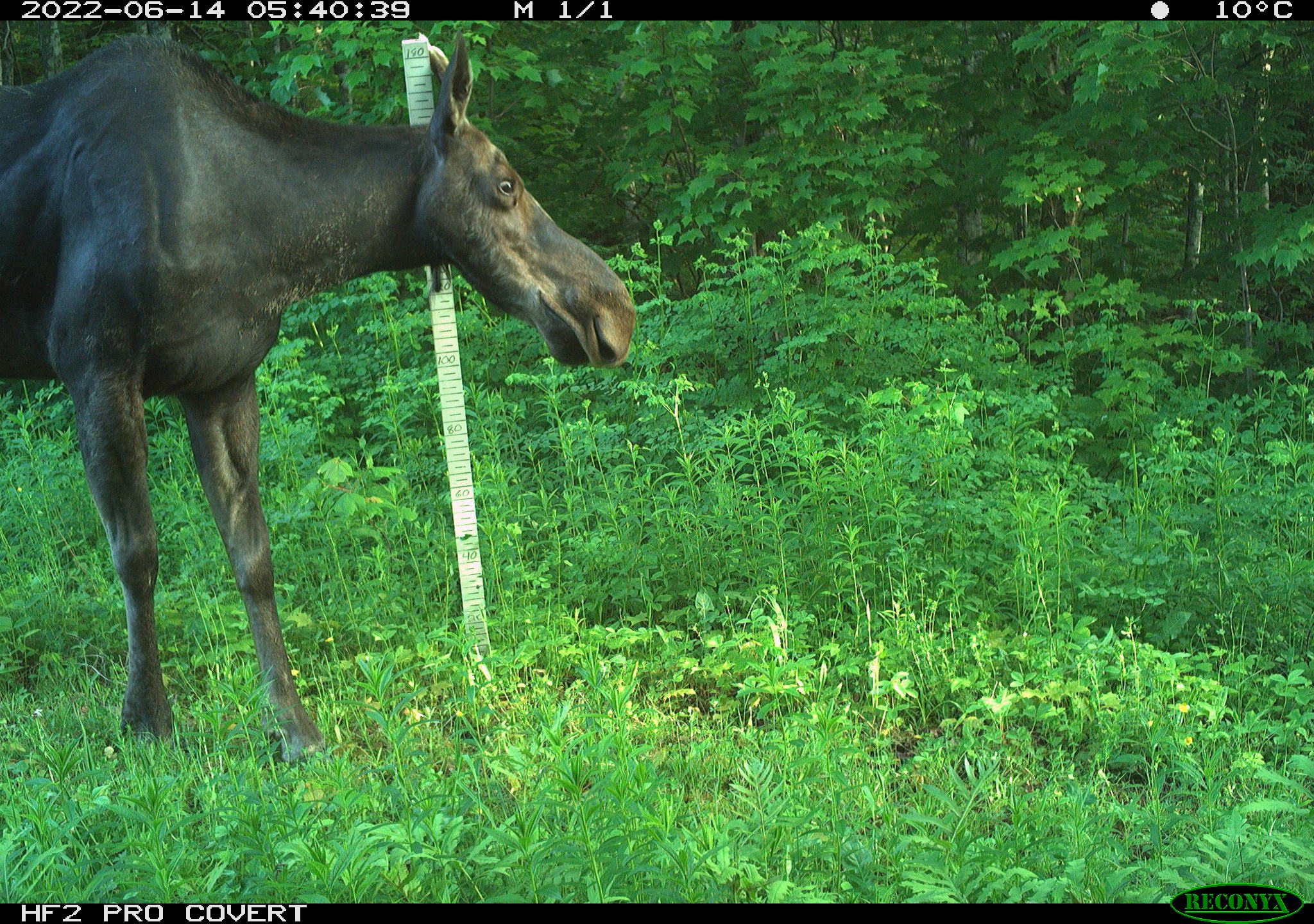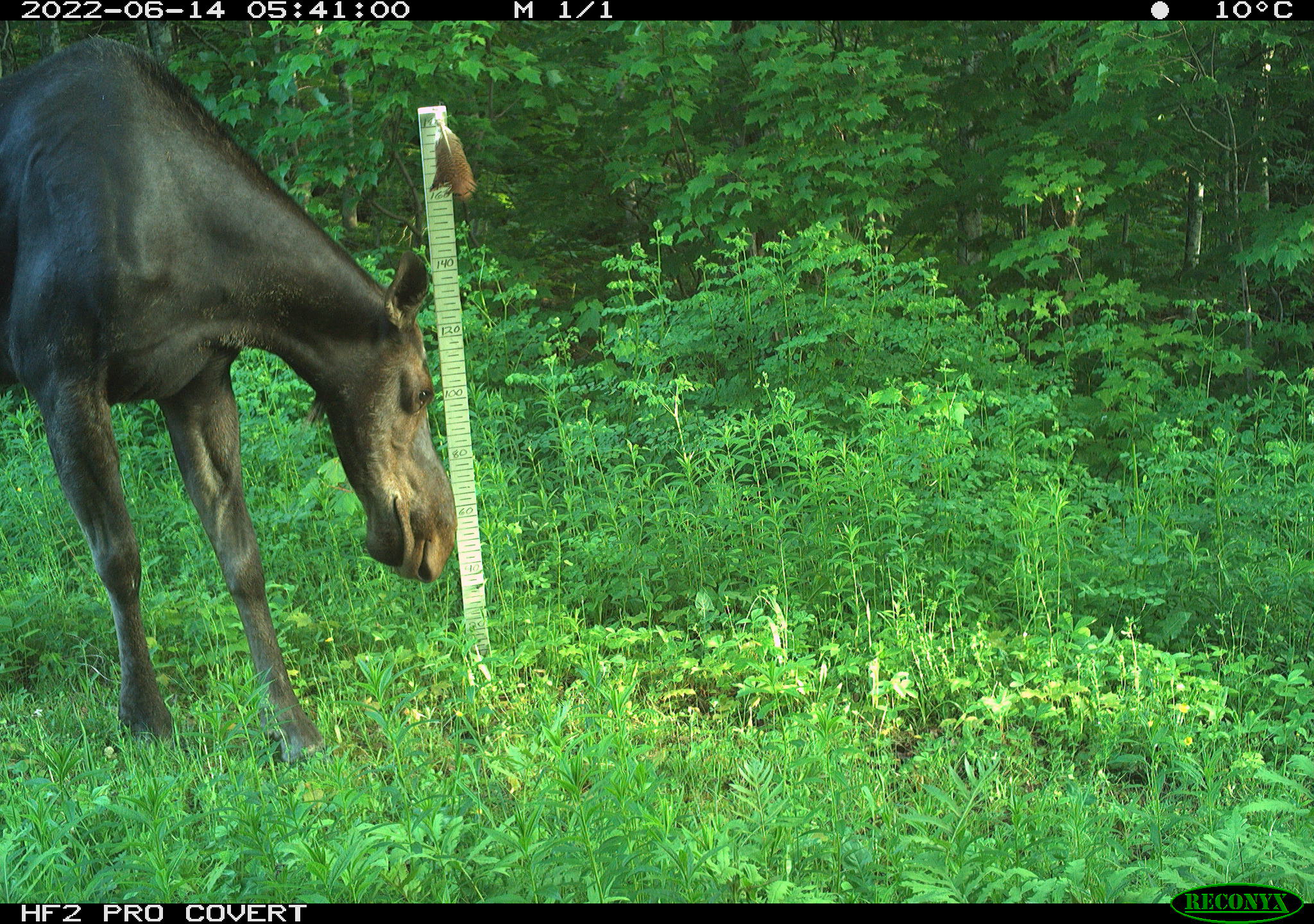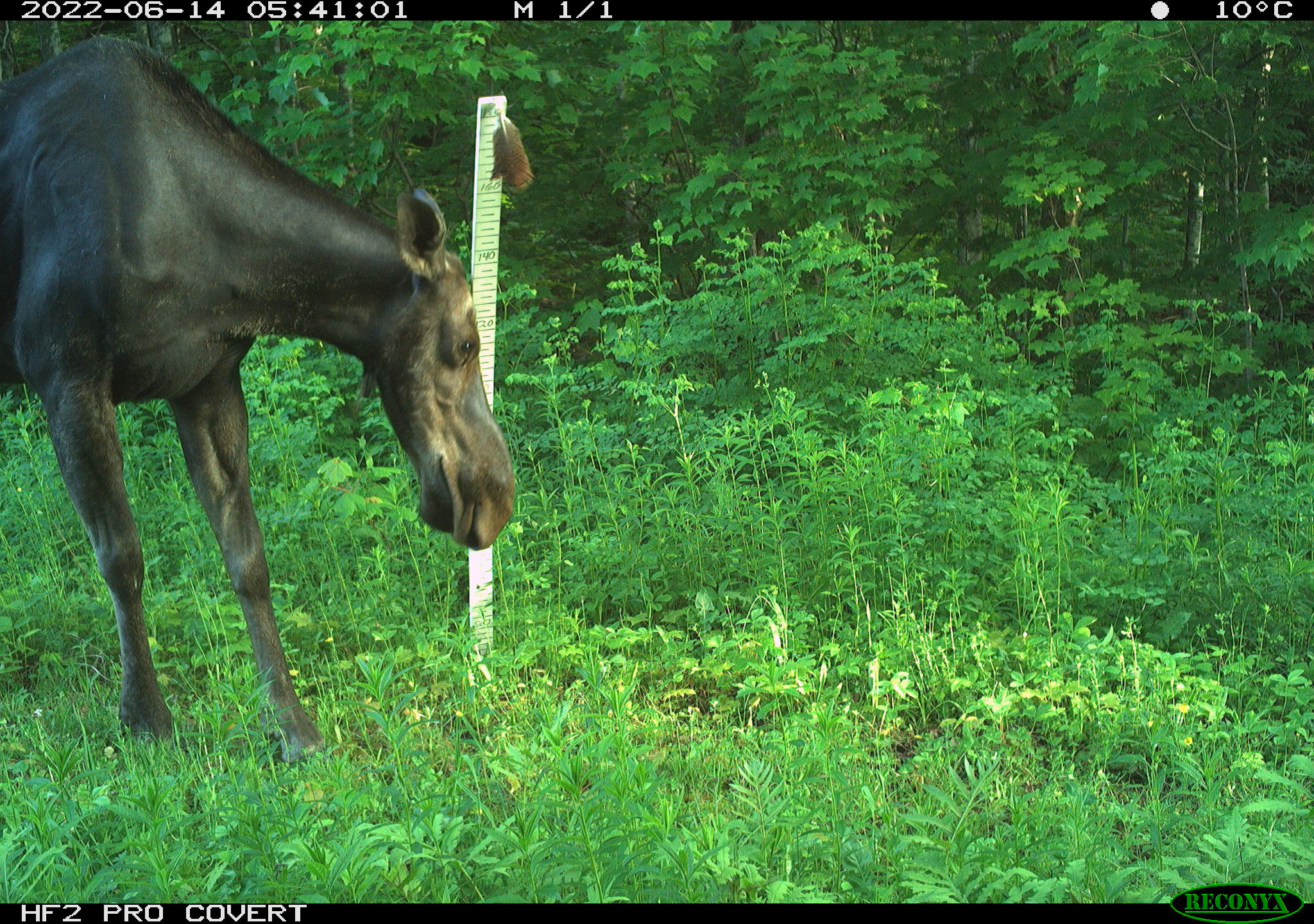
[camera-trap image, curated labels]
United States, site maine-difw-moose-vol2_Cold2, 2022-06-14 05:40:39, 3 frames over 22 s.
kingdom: Animalia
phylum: Chordata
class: Mammalia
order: Artiodactyla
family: Cervidae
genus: Alces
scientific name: Alces alces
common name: moose